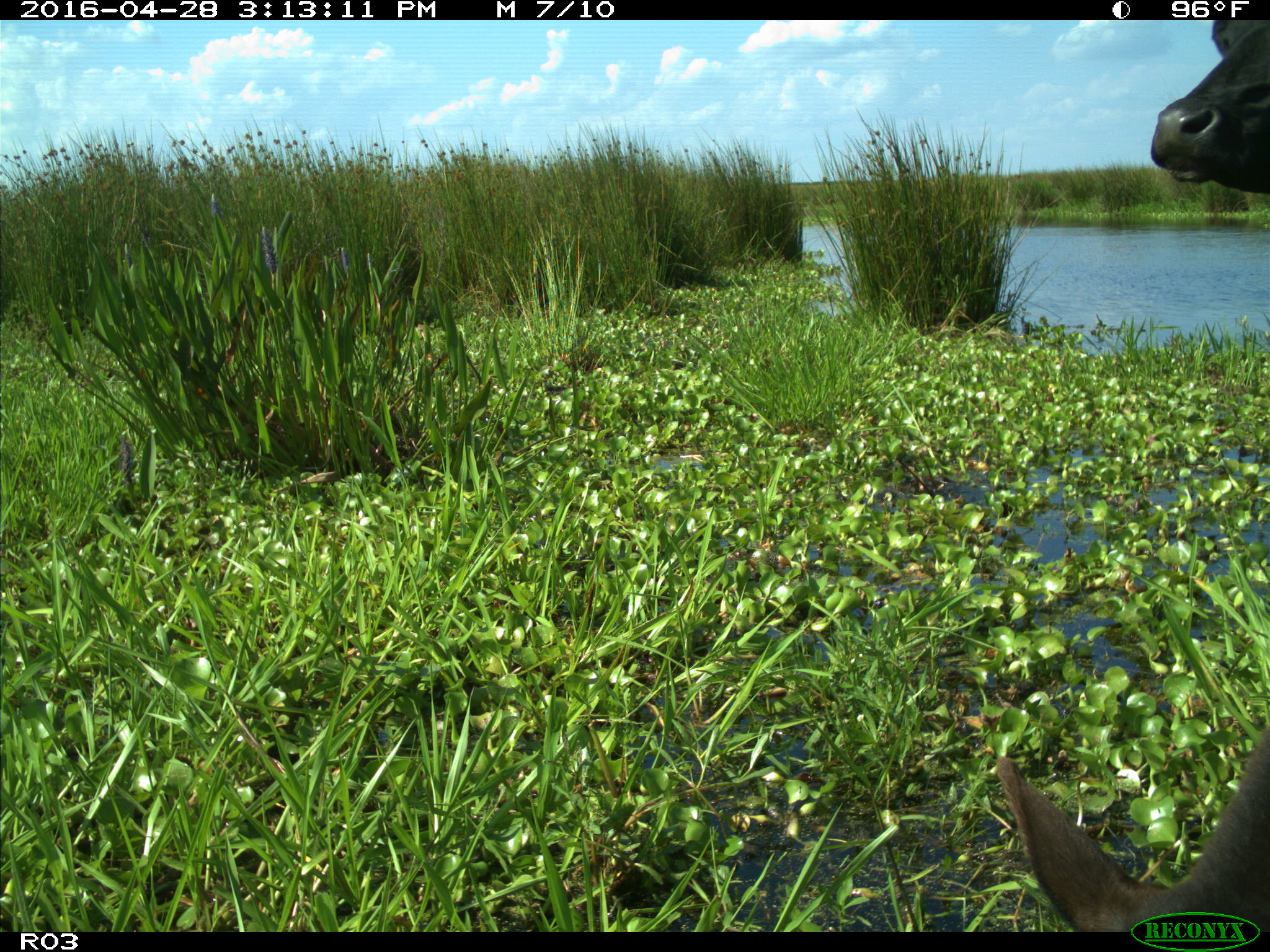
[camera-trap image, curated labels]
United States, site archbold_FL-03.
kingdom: Animalia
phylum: Chordata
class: Mammalia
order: Artiodactyla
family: Bovidae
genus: Bos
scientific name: Bos taurus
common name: domestic cow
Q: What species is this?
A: Bos taurus (domestic cow).